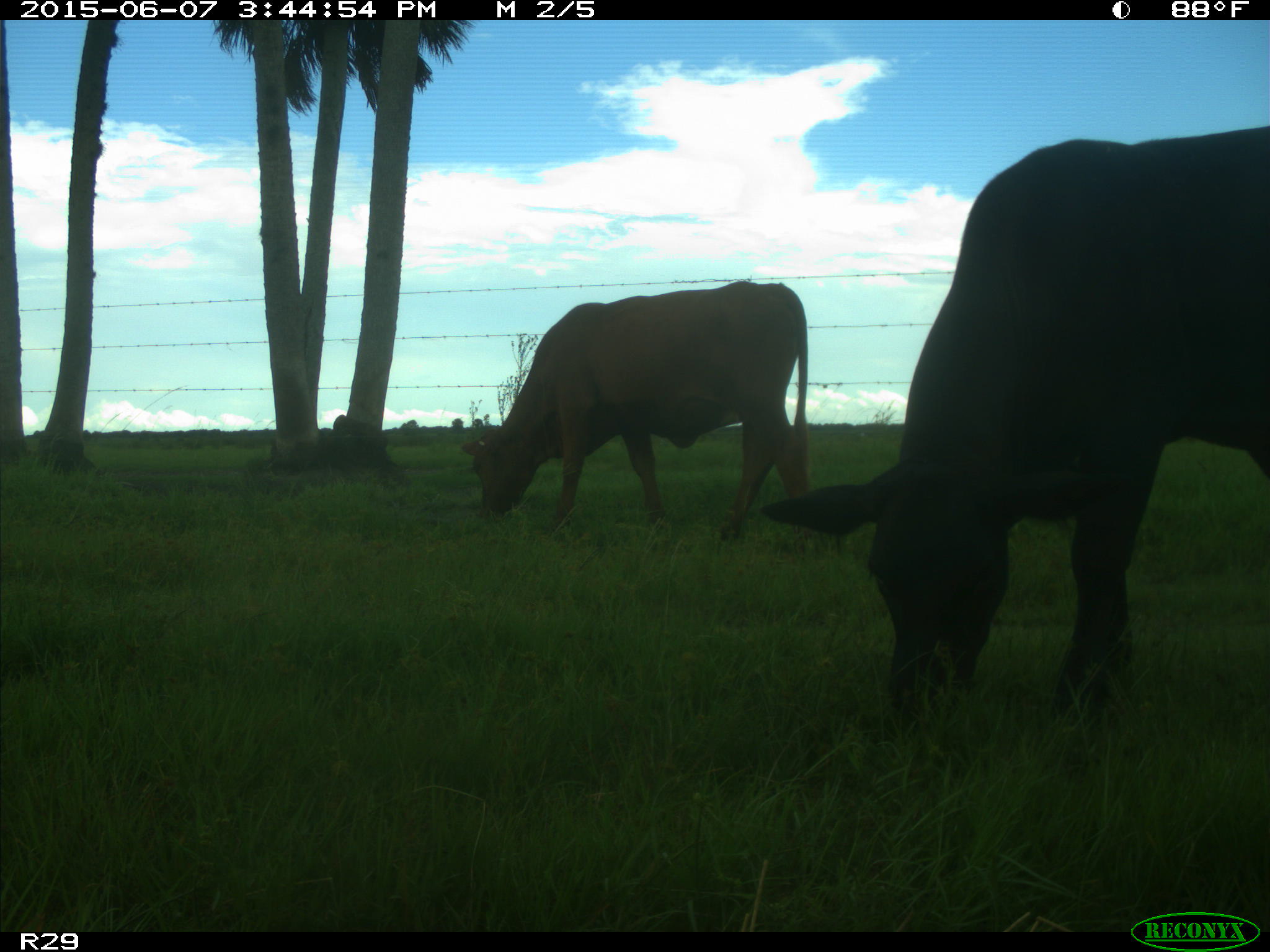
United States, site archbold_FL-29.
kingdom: Animalia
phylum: Chordata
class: Mammalia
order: Artiodactyla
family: Bovidae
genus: Bos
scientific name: Bos taurus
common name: domestic cow